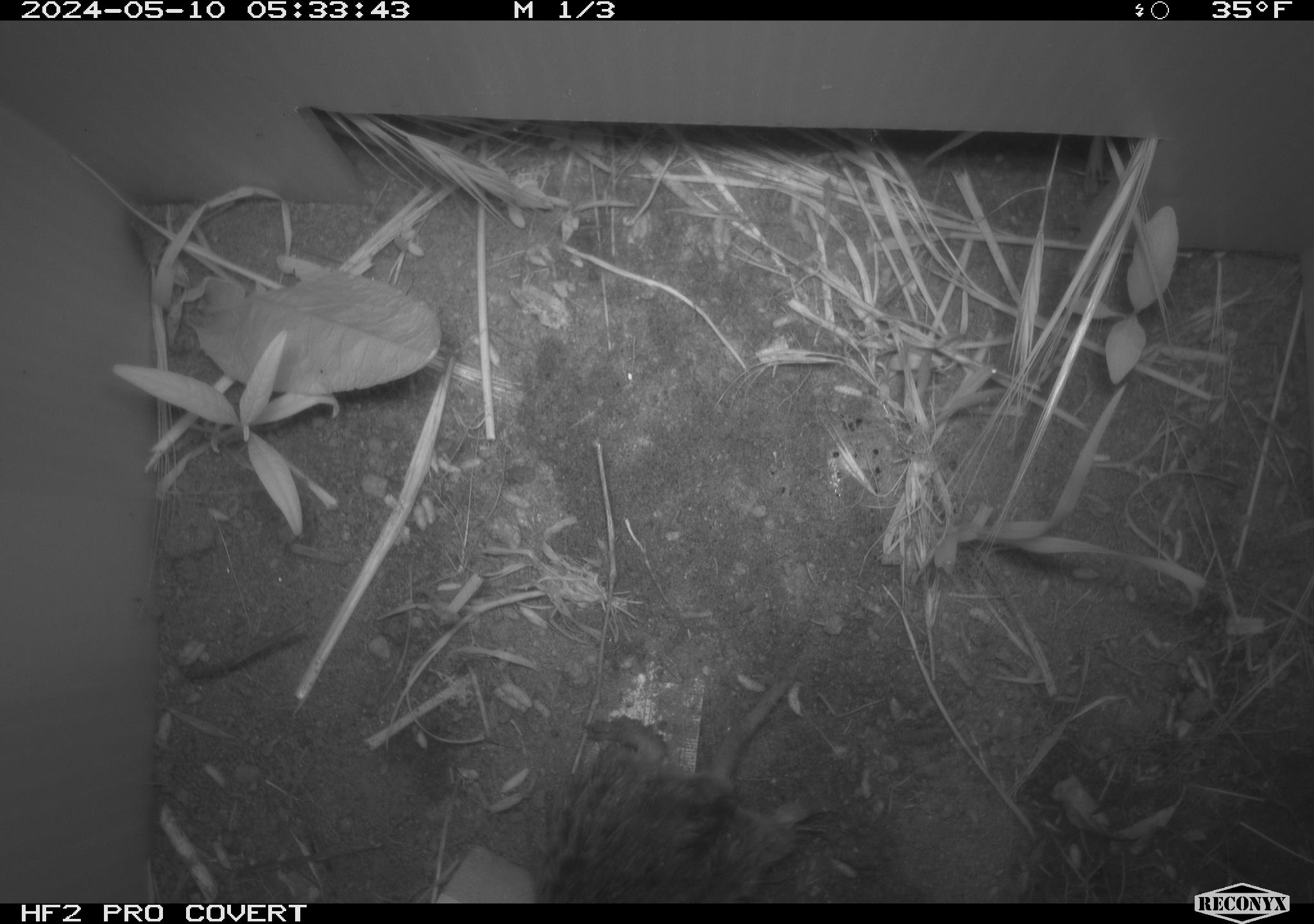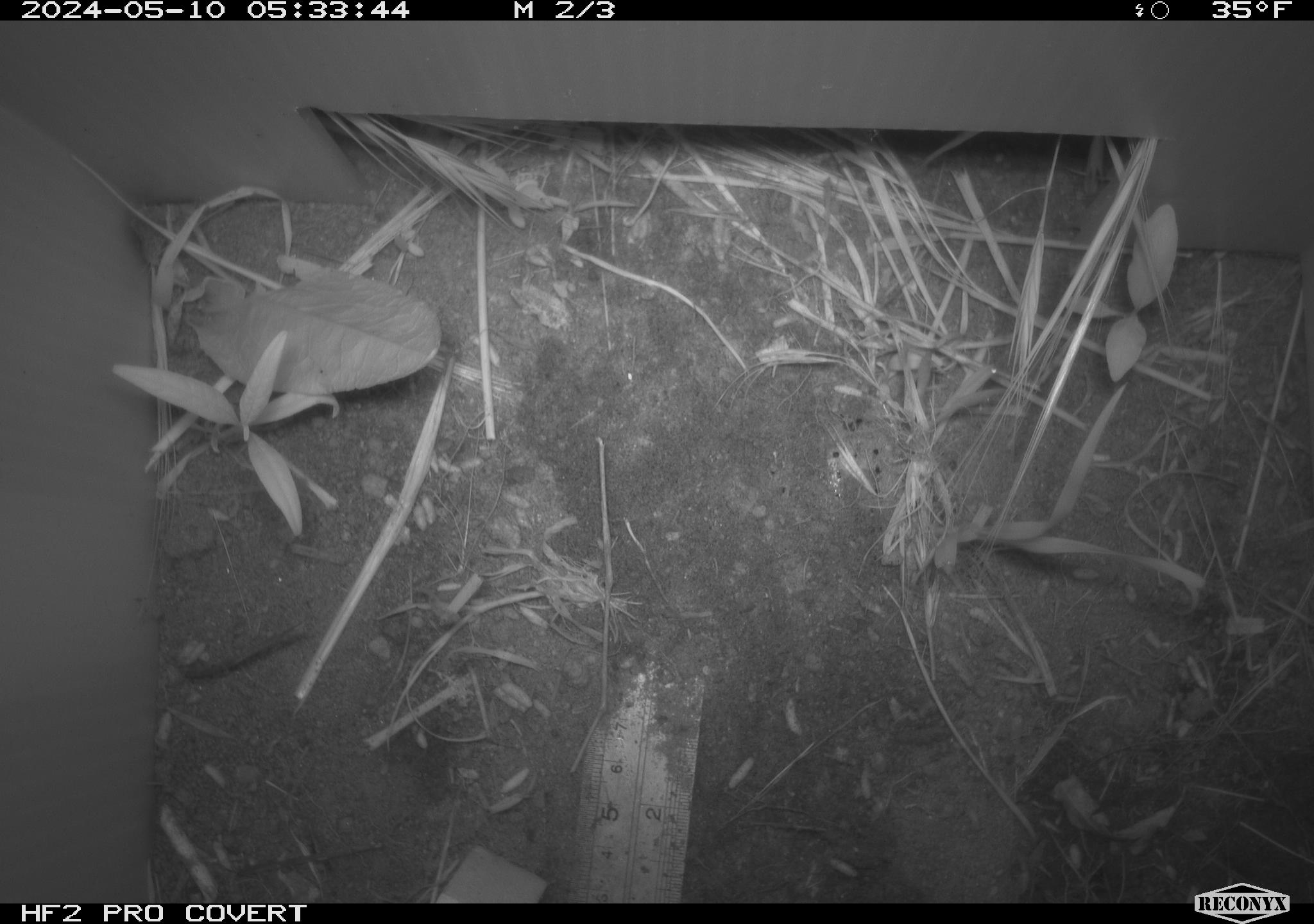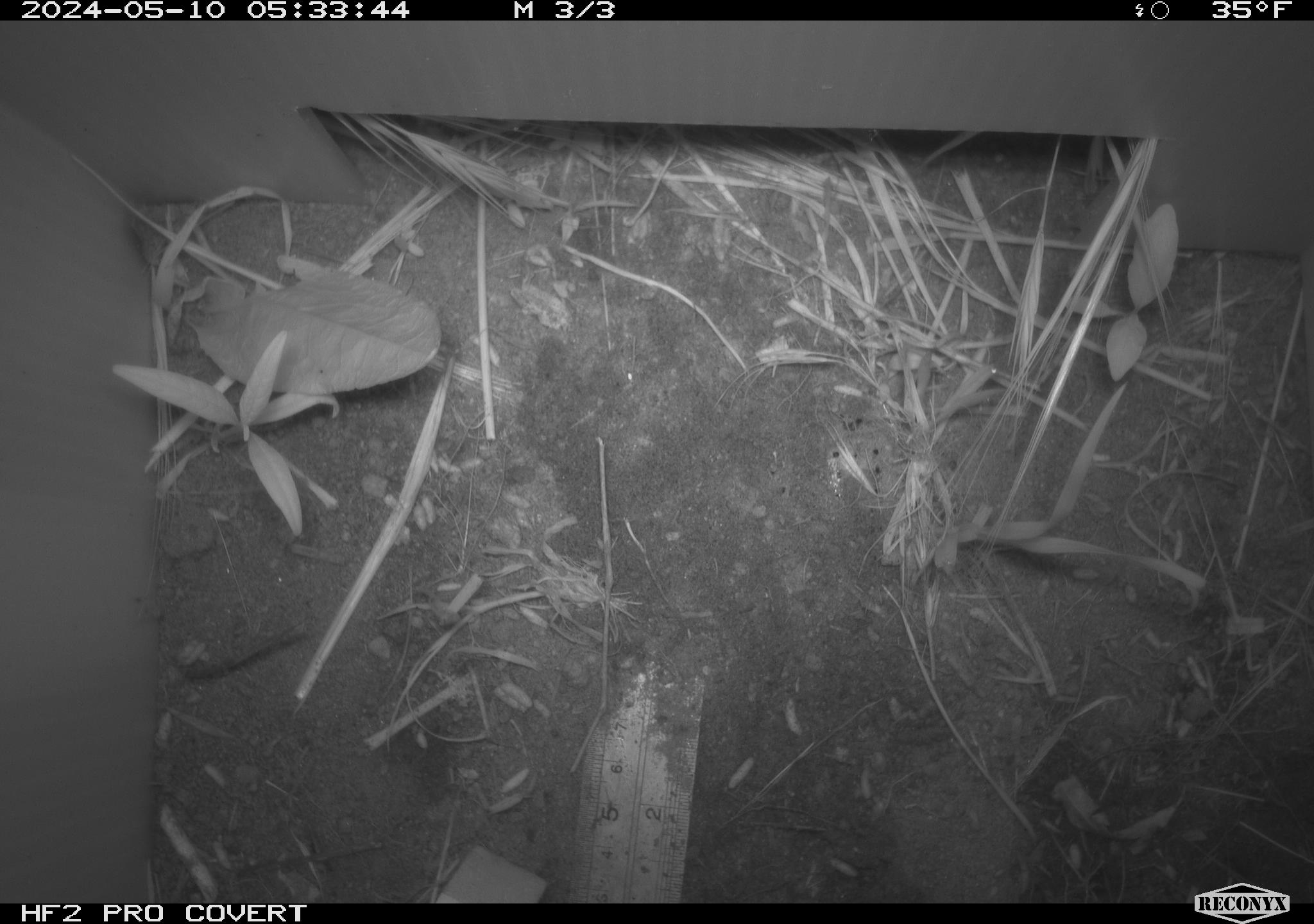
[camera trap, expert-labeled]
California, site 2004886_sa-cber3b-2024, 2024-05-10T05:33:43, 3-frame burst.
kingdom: Animalia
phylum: Chordata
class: Mammalia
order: Rodentia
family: Cricetidae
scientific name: Arvicolinae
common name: voles, lemmings, and muskrats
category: arvicolinae subfamily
Arvicolinae subfamily (voles, lemmings, and muskrats) (Arvicolinae).